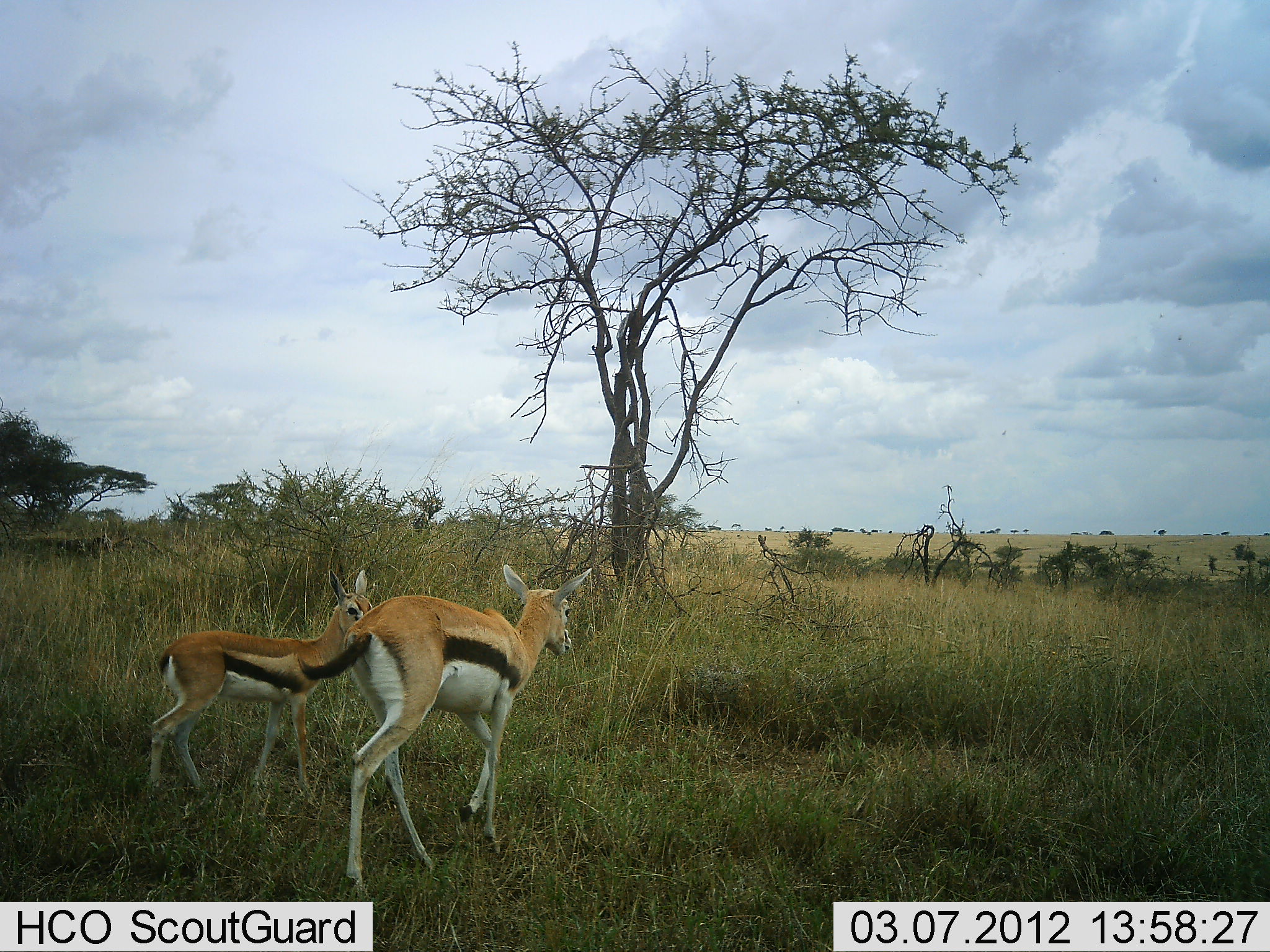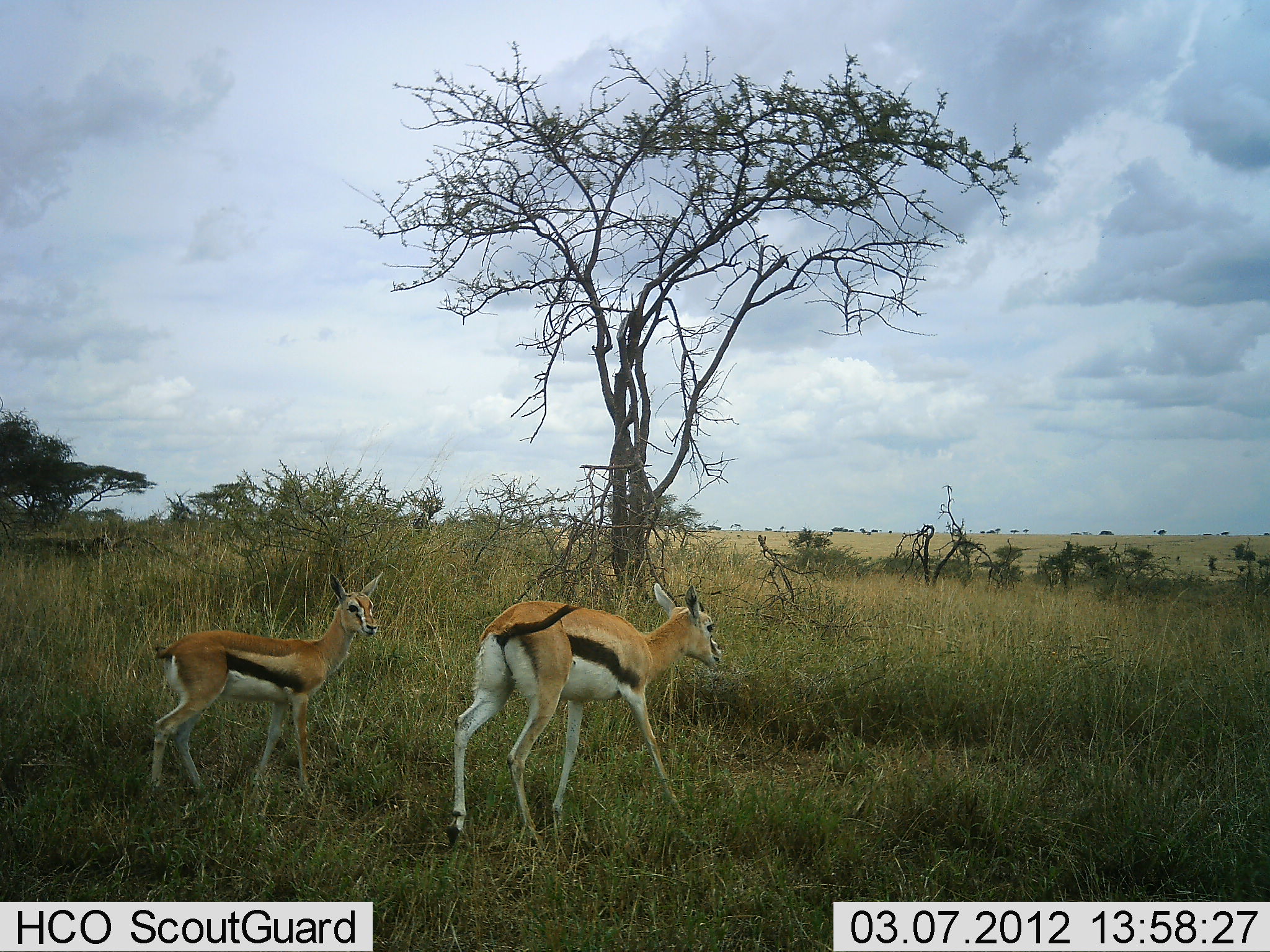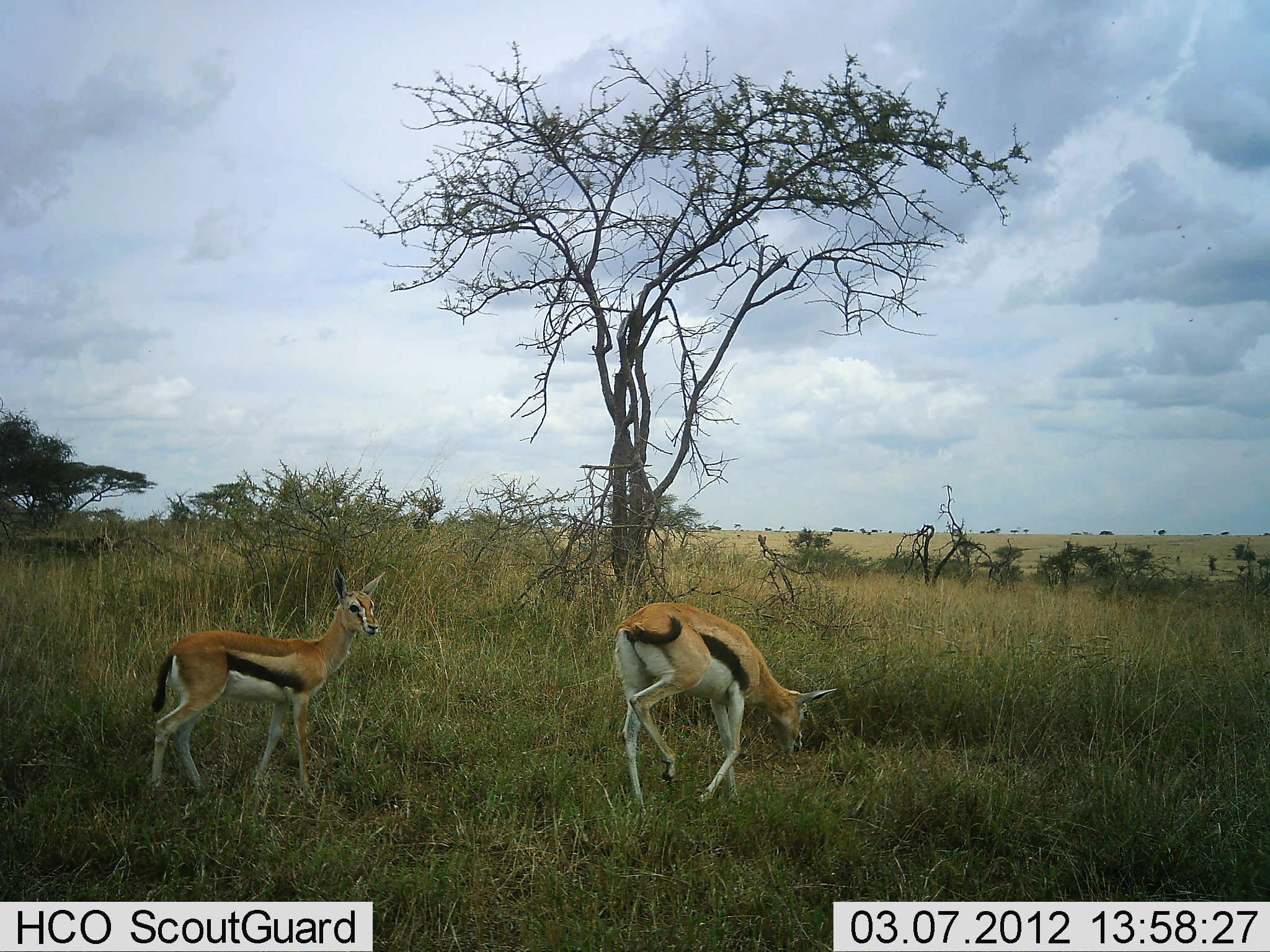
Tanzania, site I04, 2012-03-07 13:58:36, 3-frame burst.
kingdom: Animalia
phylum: Chordata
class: Mammalia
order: Artiodactyla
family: Bovidae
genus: Eudorcas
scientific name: Eudorcas thomsonii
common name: thomson's gazelle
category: gazellethomsons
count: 2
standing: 67%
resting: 0%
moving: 92%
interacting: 0%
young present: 38%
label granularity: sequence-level